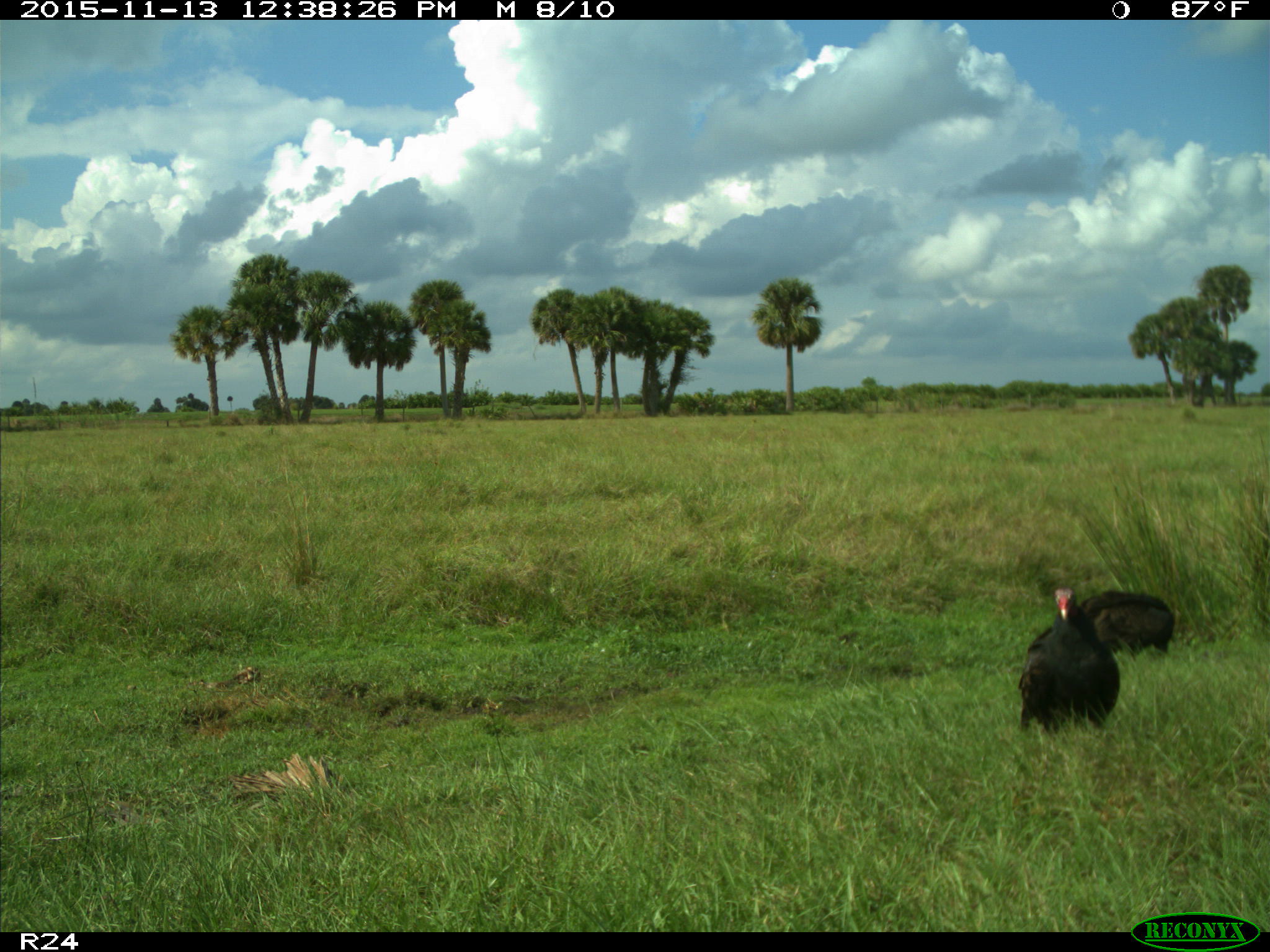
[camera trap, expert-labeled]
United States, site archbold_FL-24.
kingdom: Animalia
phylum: Chordata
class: Aves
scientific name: Aves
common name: birds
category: unidentified bird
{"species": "unidentified bird (birds) (Aves)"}